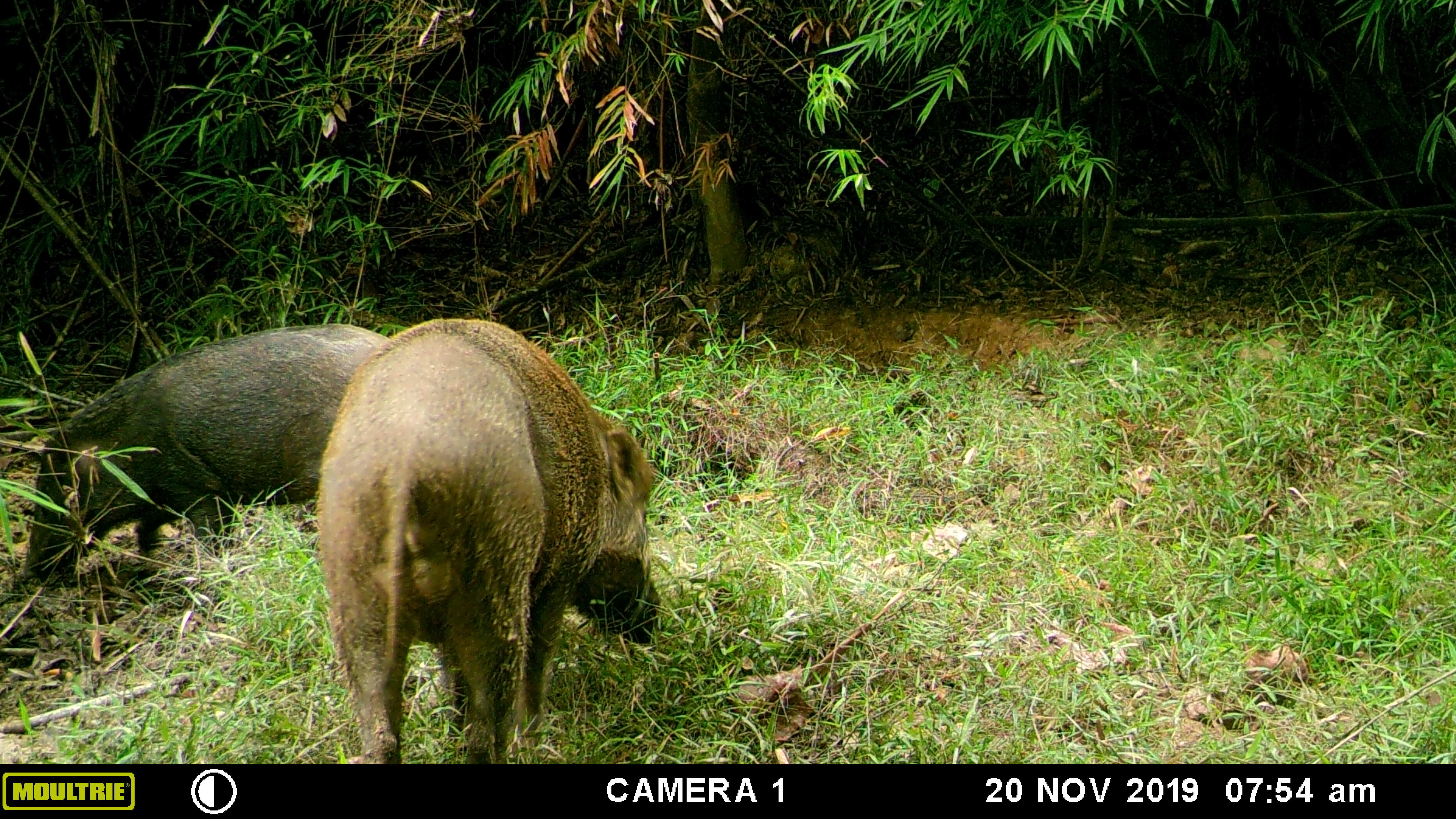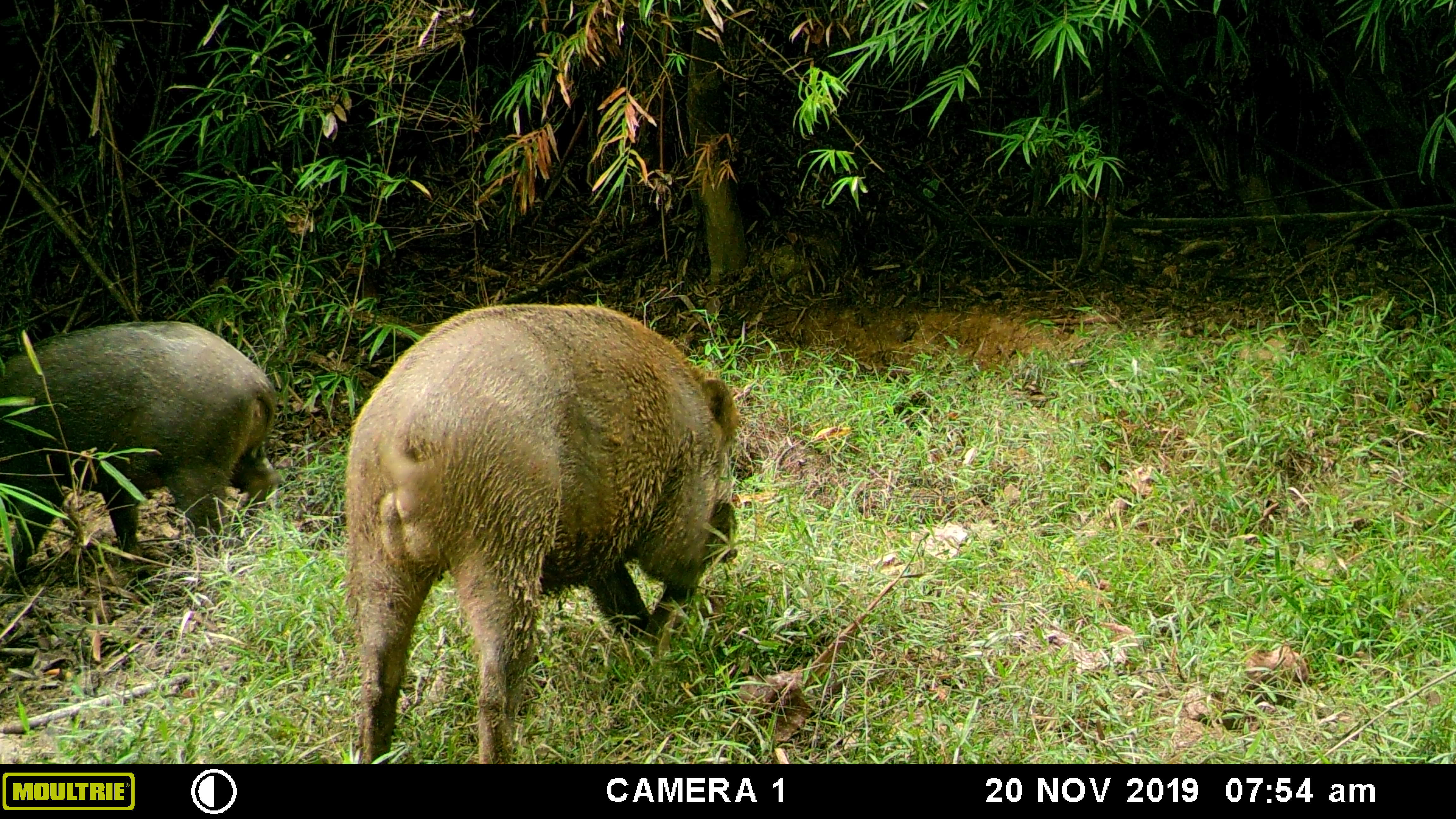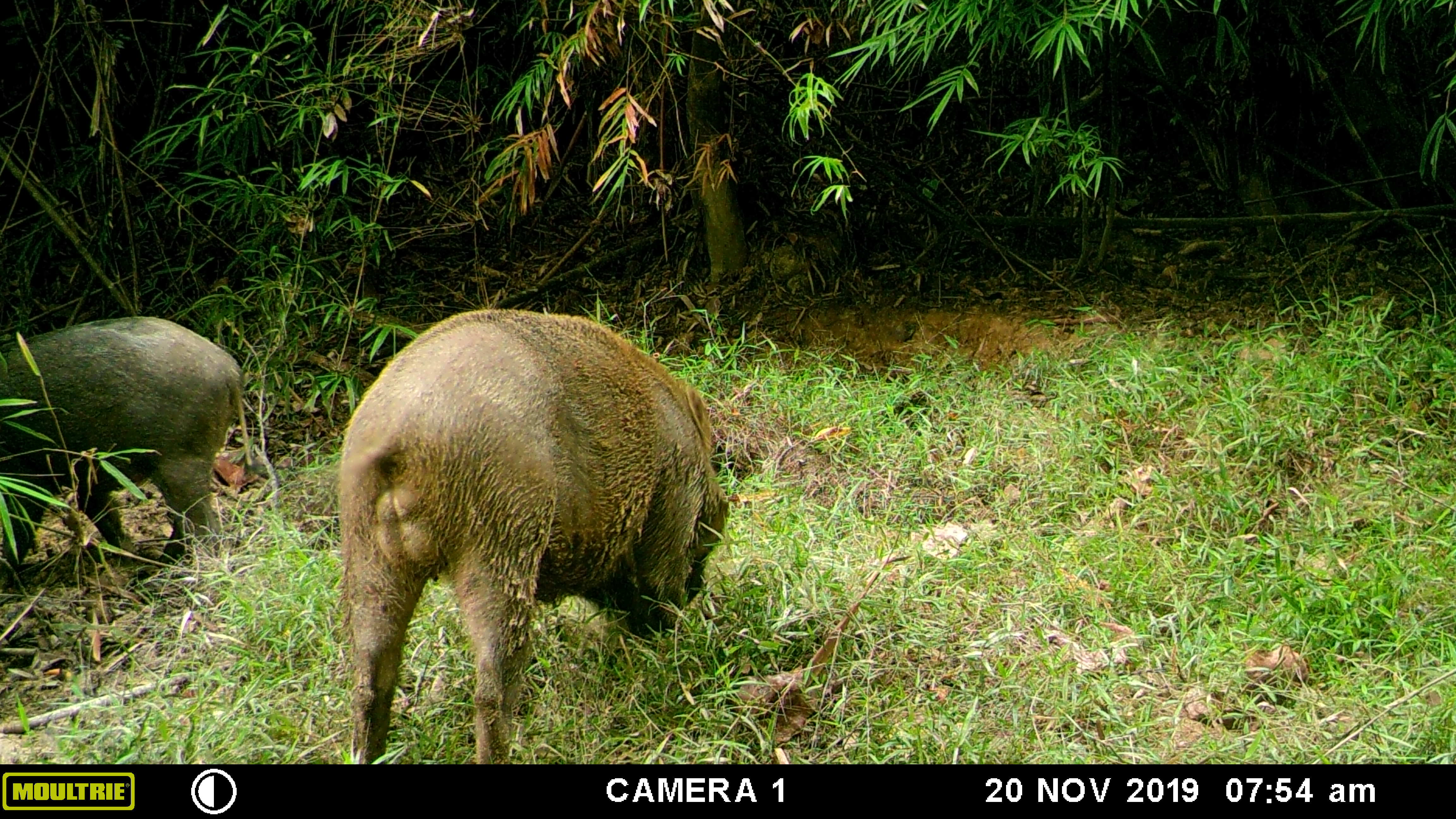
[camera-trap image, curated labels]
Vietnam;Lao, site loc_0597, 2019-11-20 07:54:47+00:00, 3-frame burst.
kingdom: Animalia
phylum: Chordata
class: Mammalia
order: Artiodactyla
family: Suidae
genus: Sus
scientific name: Sus scrofa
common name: eurasian wild pig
Eurasian wild pig (Sus scrofa). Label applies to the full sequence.